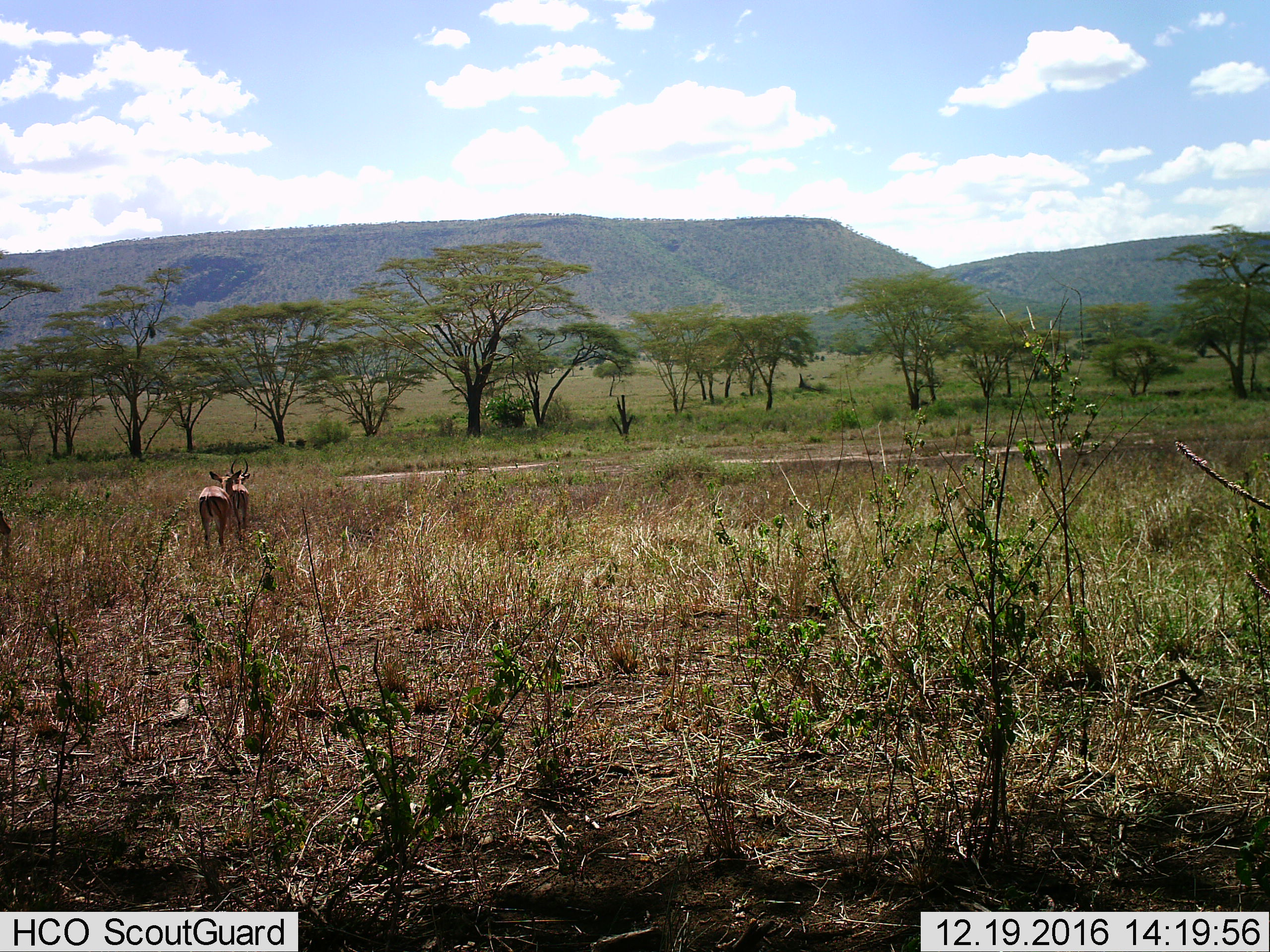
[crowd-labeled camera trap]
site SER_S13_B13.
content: unidentified animal